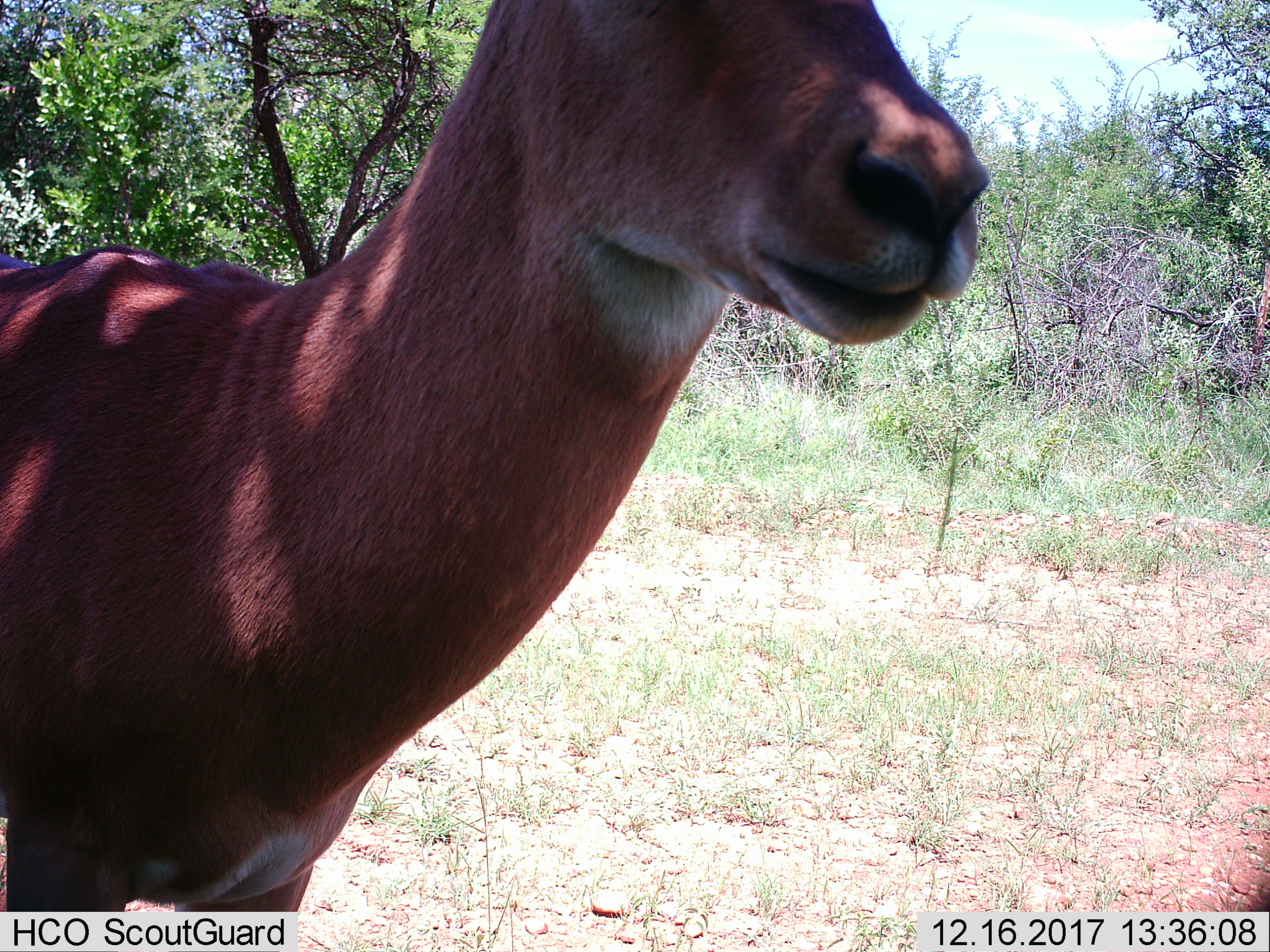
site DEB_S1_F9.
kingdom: Animalia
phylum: Chordata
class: Mammalia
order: Artiodactyla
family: Bovidae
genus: Aepyceros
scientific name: Aepyceros melampus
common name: impala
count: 1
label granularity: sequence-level